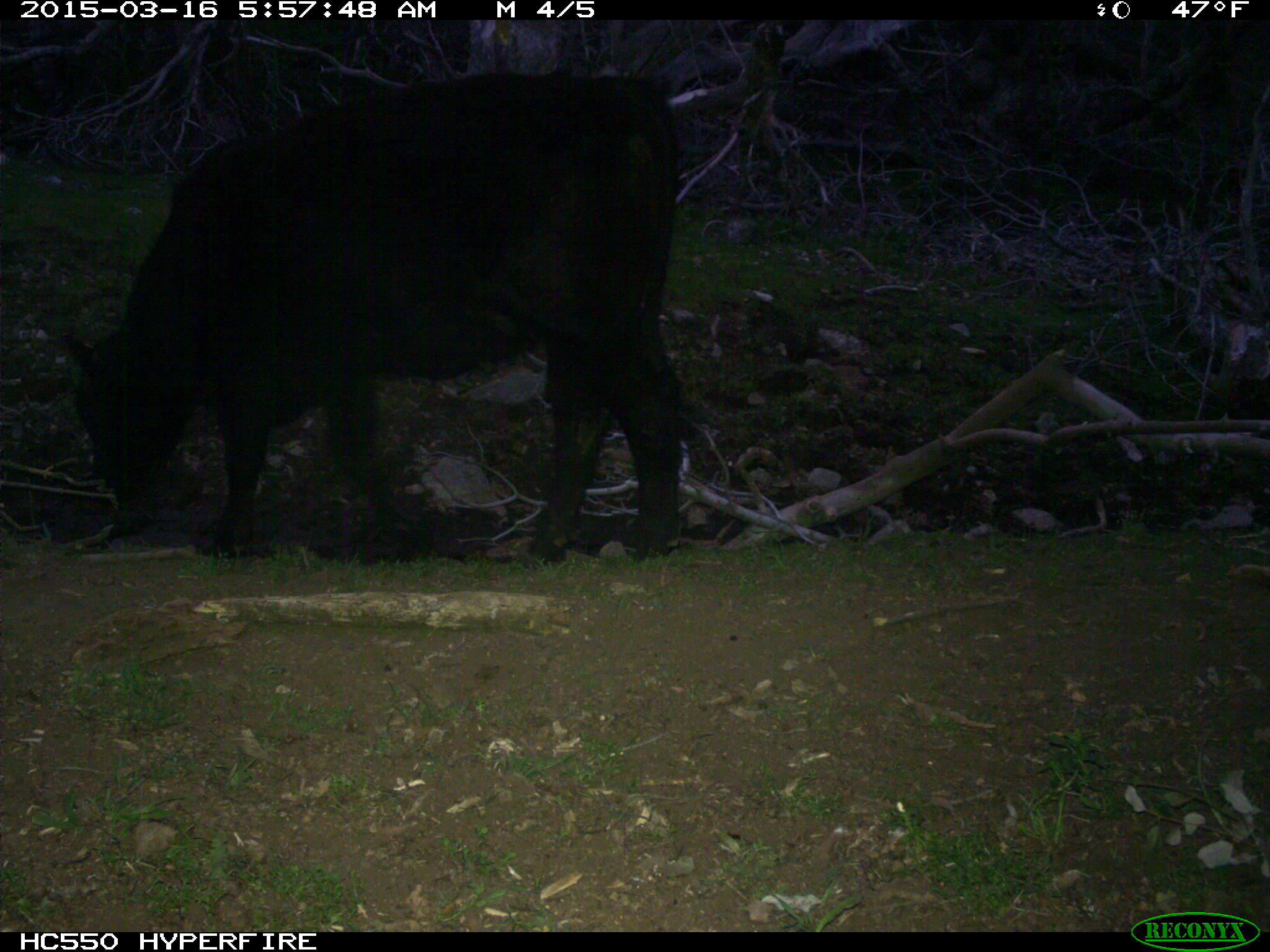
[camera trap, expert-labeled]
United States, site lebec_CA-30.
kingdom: Animalia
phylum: Chordata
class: Mammalia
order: Artiodactyla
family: Bovidae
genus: Bos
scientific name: Bos taurus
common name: domestic cow